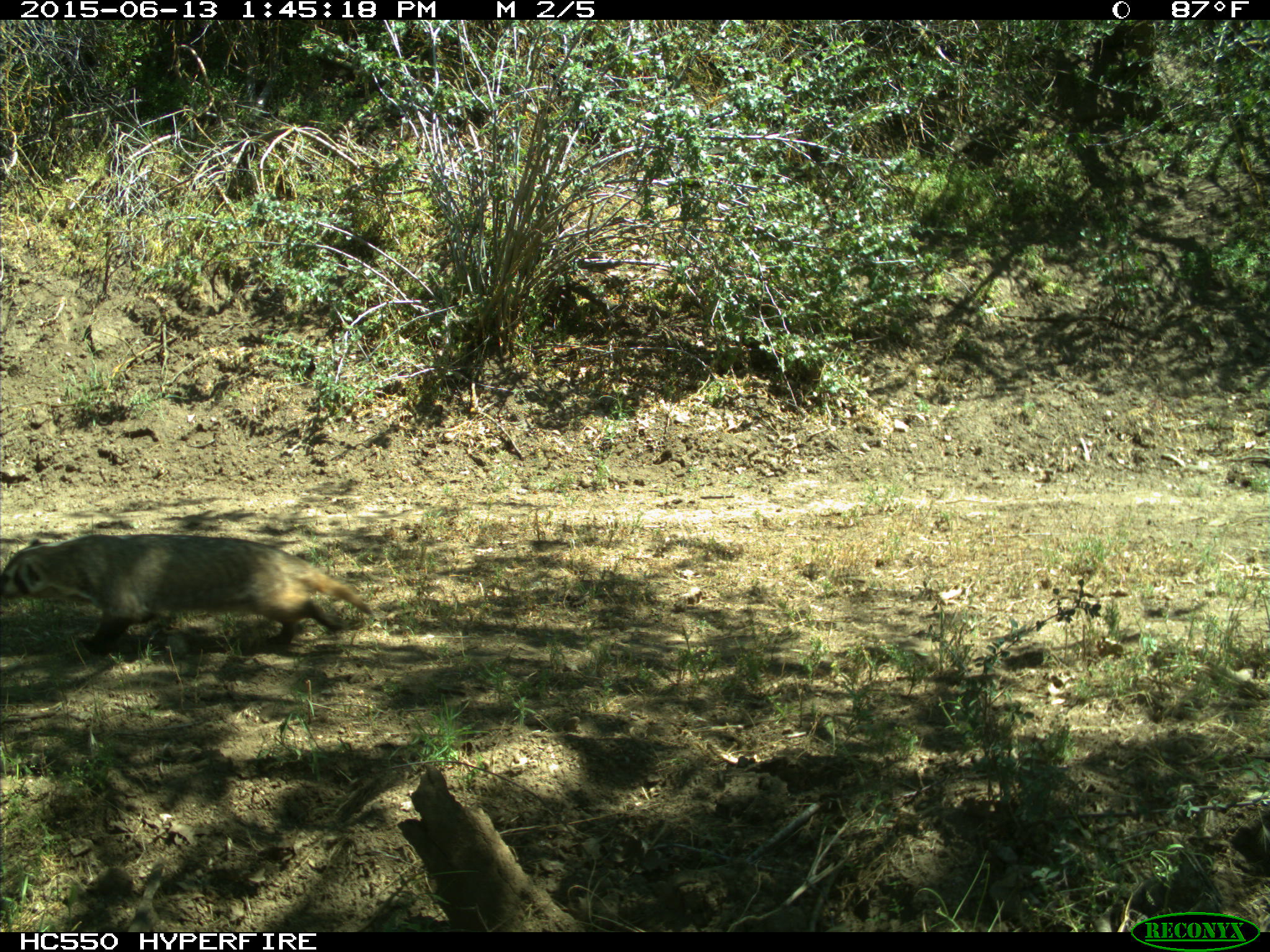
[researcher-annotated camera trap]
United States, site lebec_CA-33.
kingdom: Animalia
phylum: Chordata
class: Mammalia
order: Carnivora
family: Mustelidae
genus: Meles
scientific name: Meles meles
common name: european badger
Meles meles (european badger).